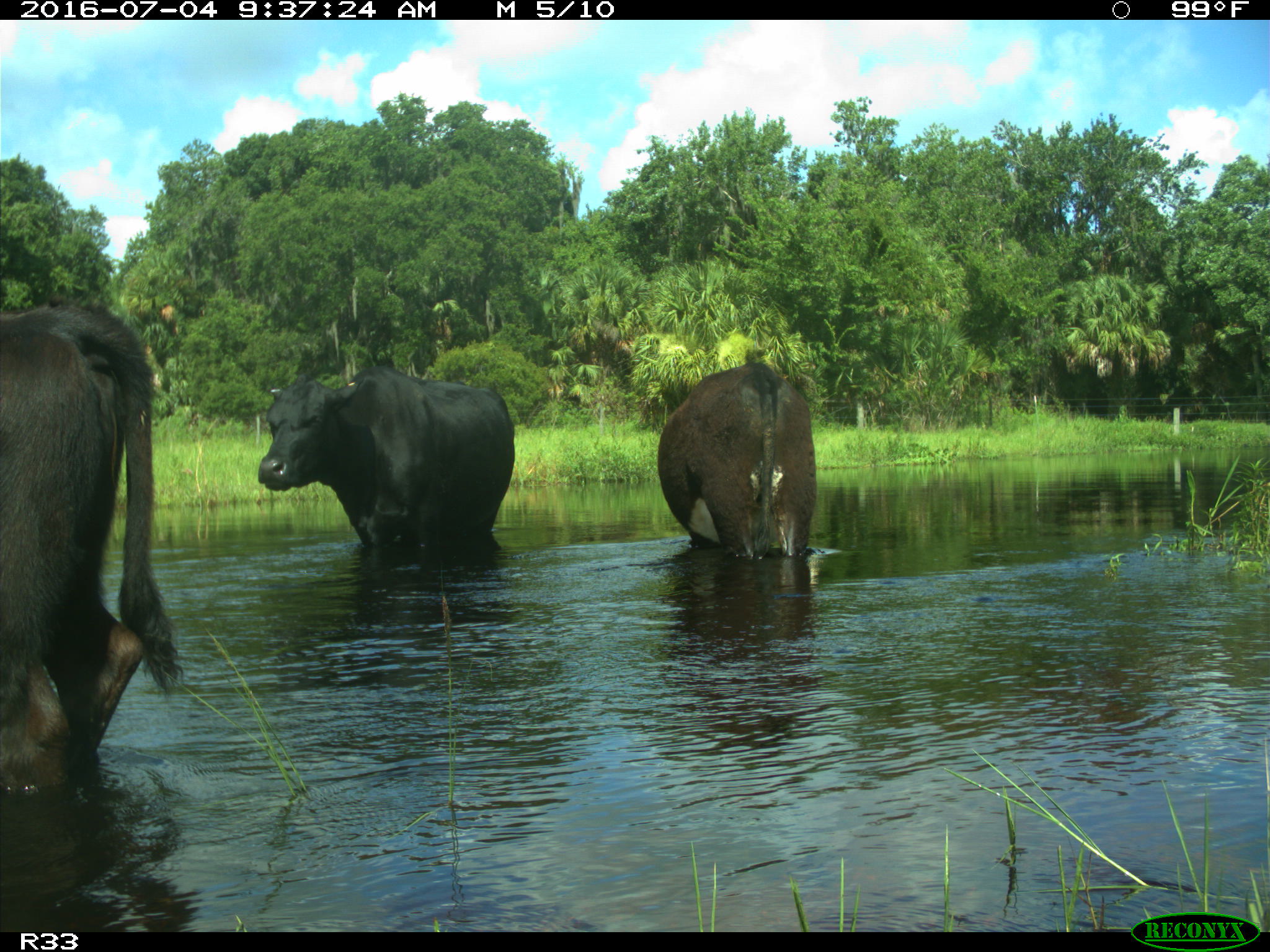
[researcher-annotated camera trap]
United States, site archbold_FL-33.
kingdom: Animalia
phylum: Chordata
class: Mammalia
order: Artiodactyla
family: Bovidae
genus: Bos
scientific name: Bos taurus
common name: domestic cow